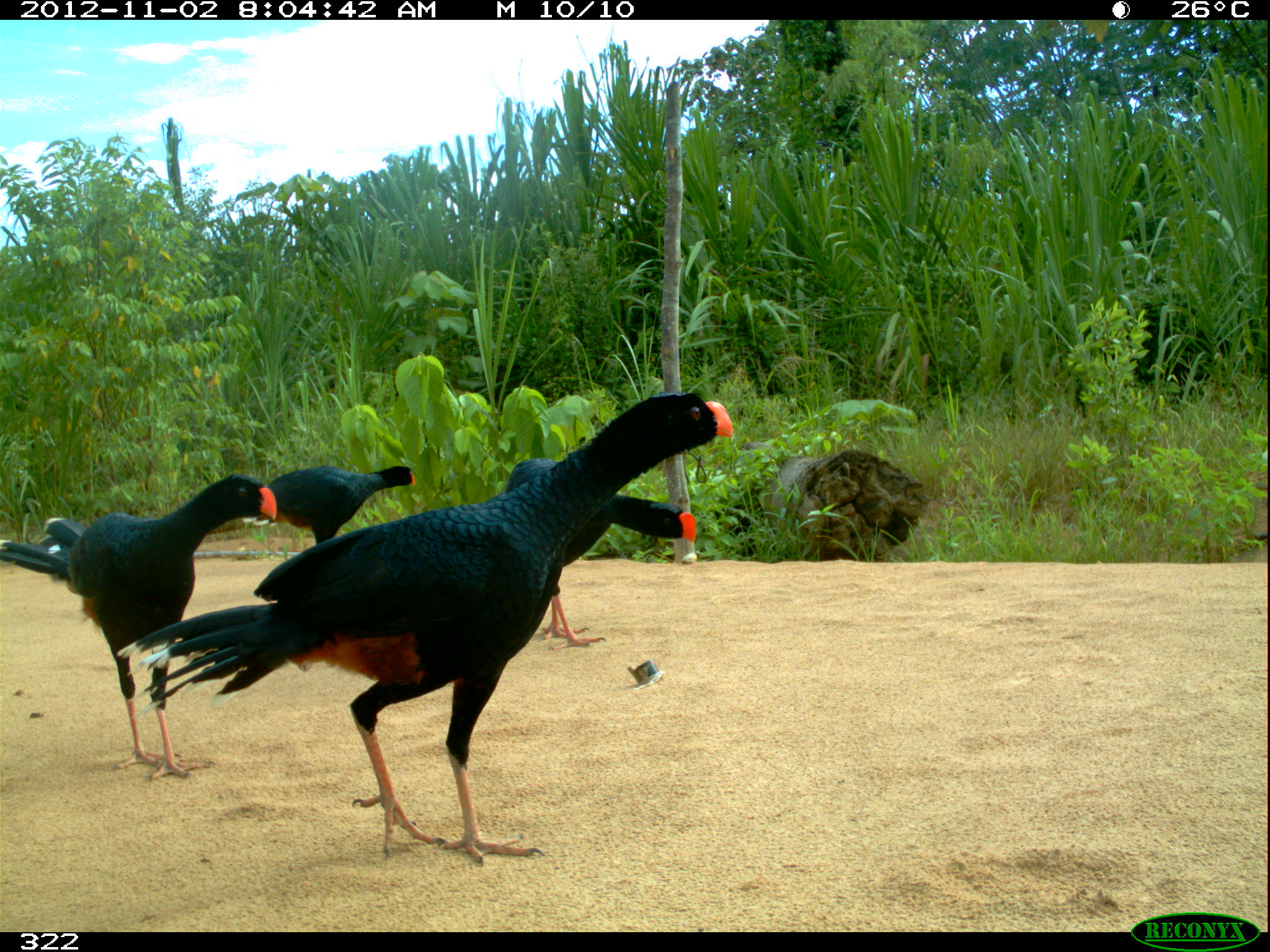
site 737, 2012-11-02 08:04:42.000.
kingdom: Animalia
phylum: Chordata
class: Aves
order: Galliformes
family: Cracidae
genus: Mitu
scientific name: Mitu tuberosum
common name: razor-billed curassow